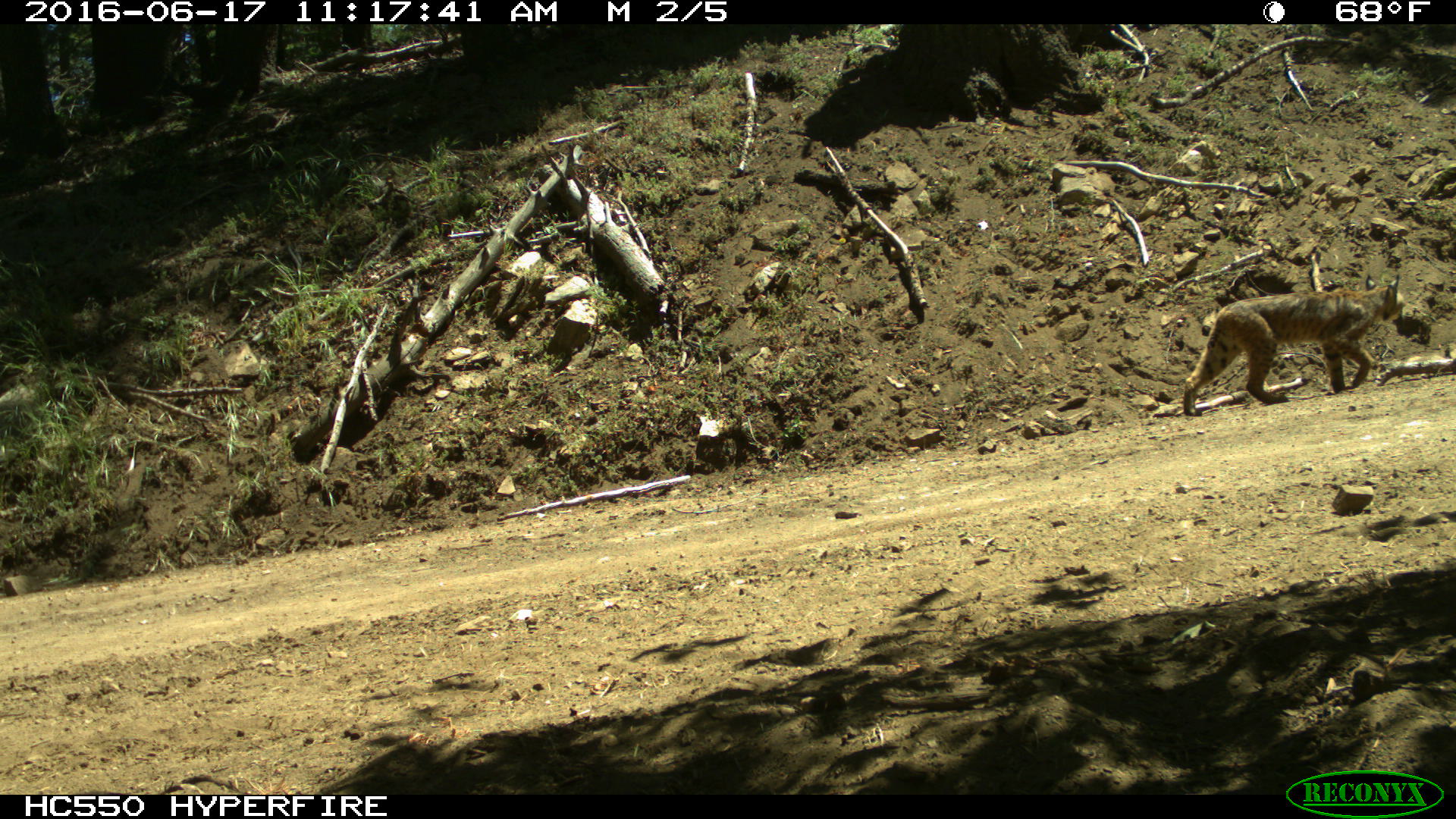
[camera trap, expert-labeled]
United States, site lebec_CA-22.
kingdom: Animalia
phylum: Chordata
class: Mammalia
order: Carnivora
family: Felidae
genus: Lynx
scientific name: Lynx rufus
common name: bobcat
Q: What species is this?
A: Lynx rufus (bobcat).